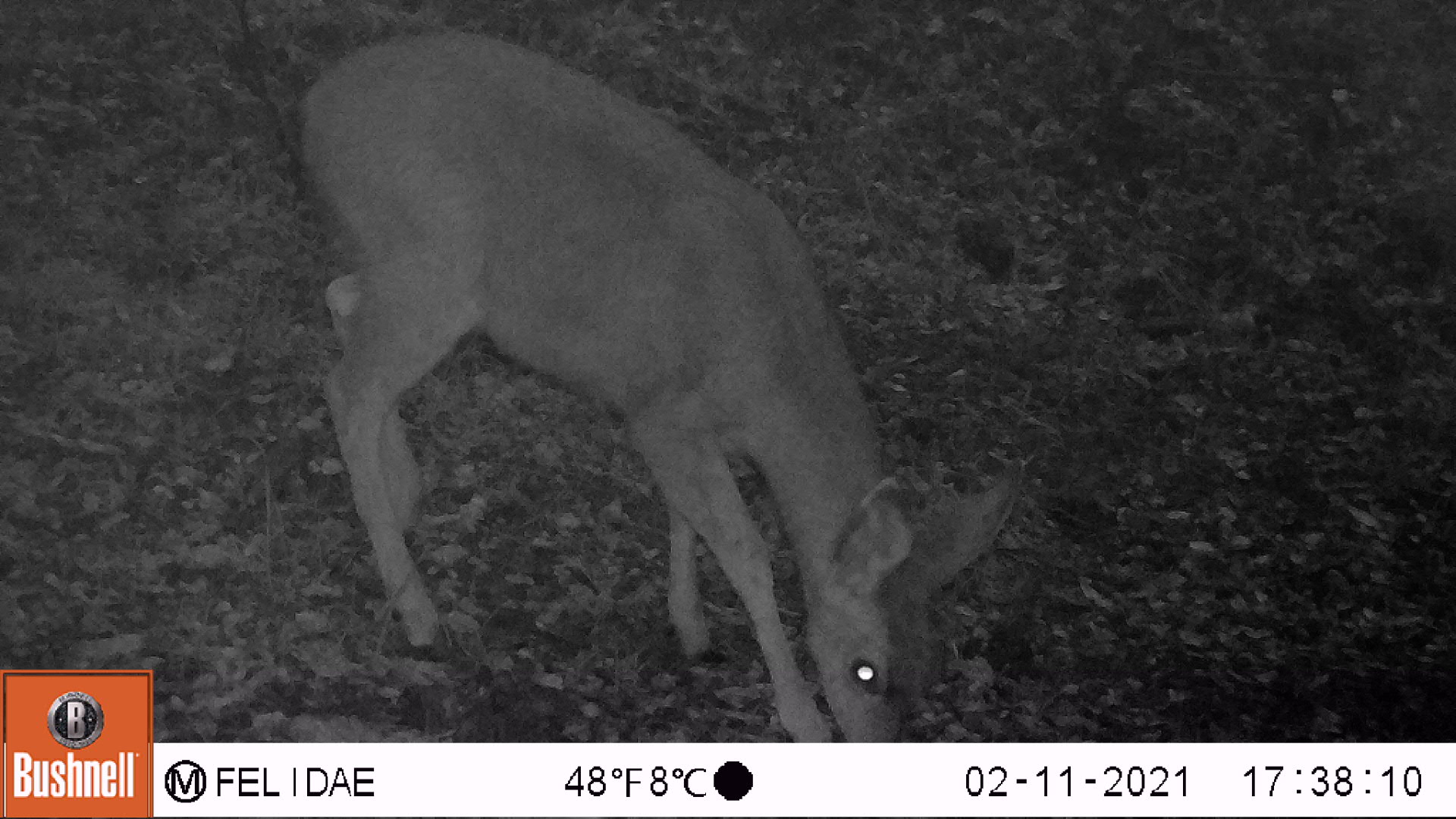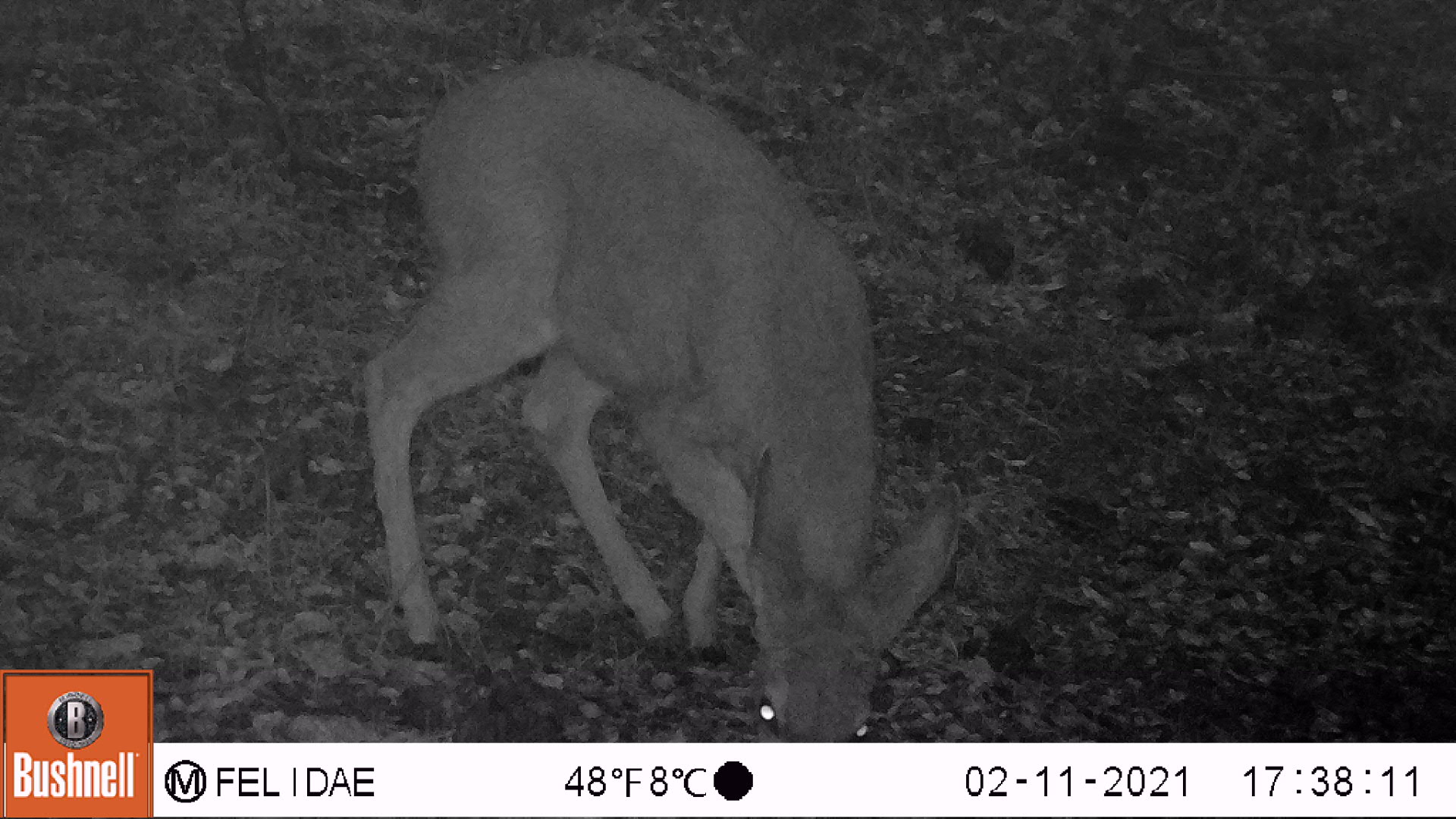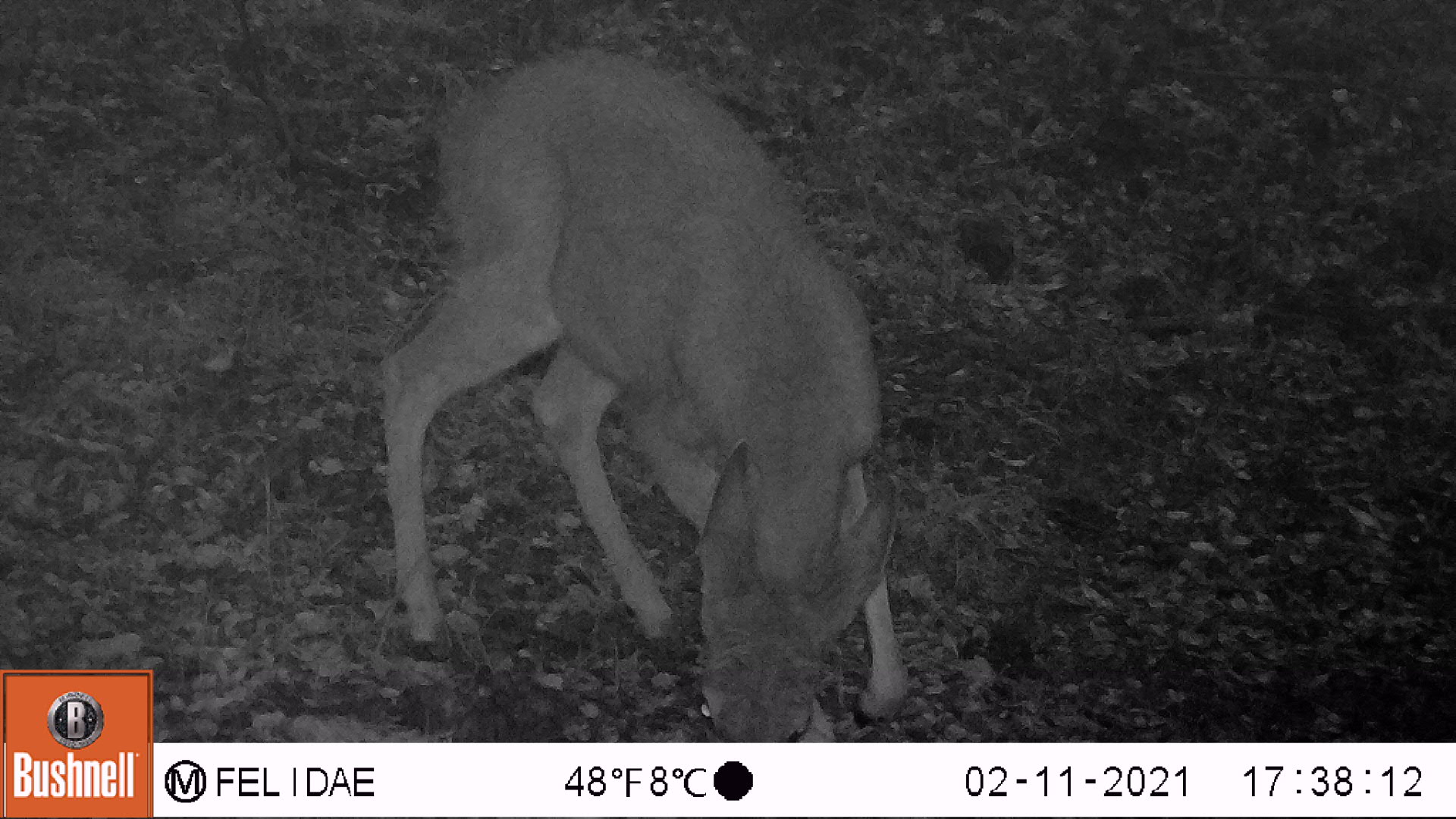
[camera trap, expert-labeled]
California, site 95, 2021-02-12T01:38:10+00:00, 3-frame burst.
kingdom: Animalia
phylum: Chordata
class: Mammalia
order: Artiodactyla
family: Cervidae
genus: Odocoileus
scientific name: Odocoileus hemionus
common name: mule deer